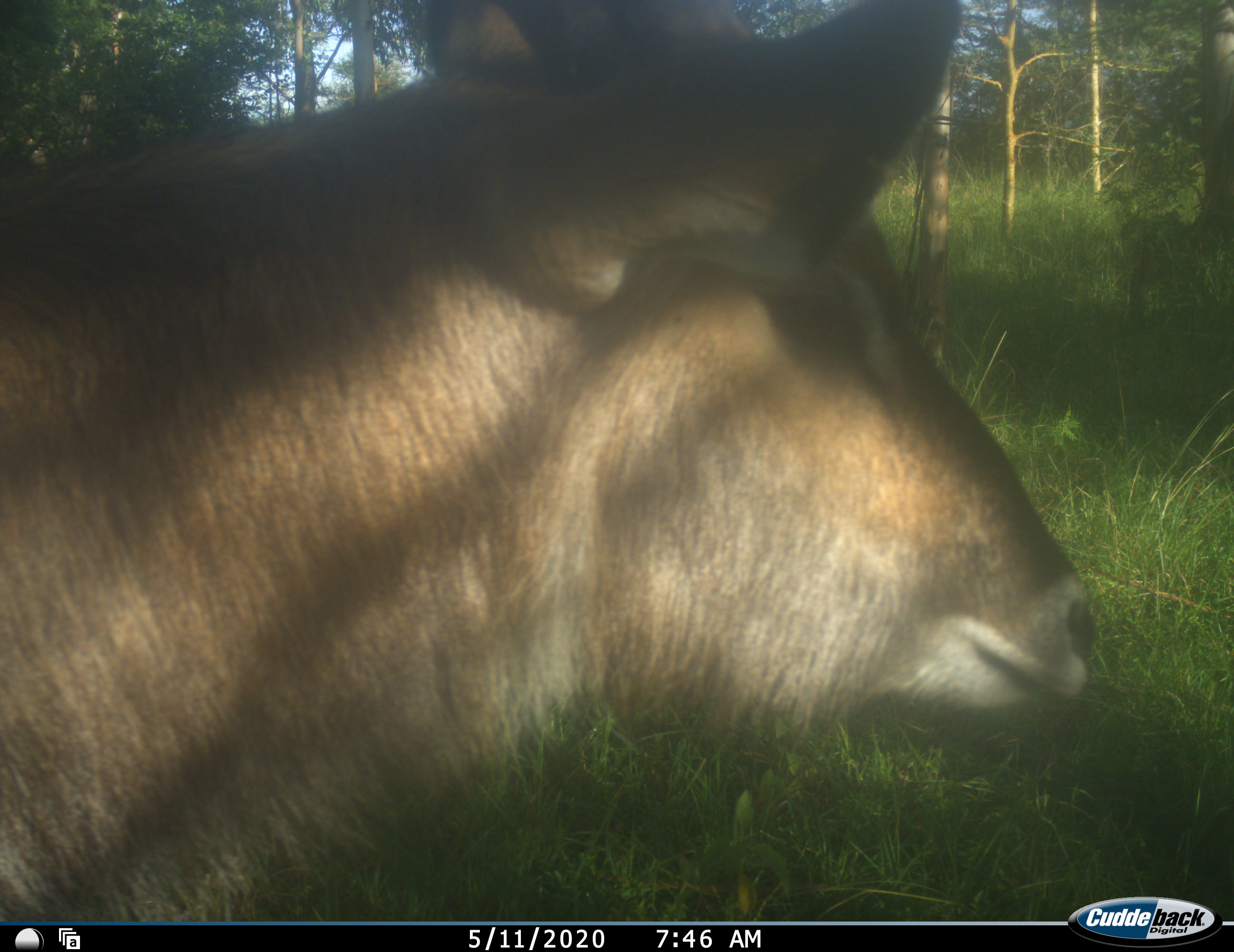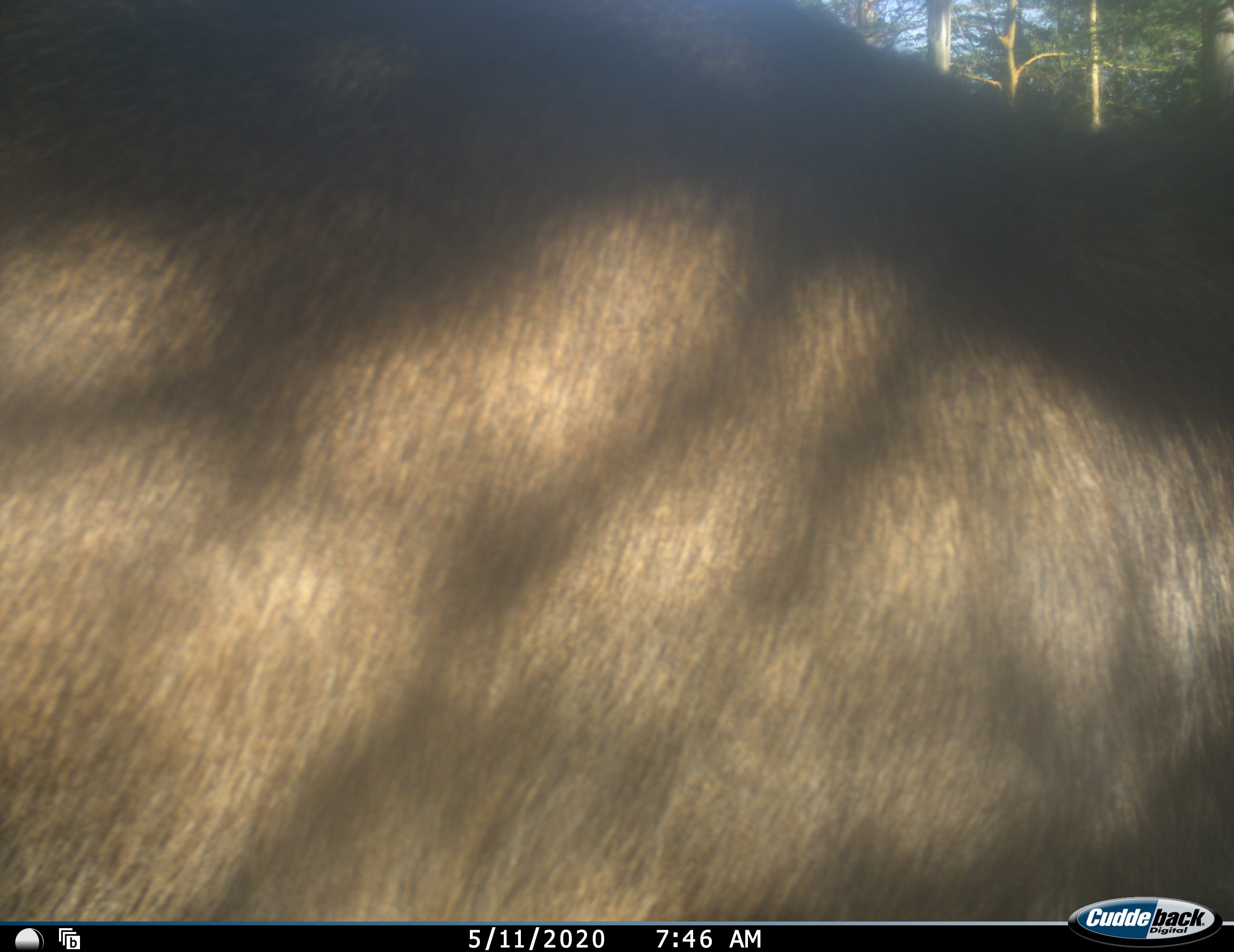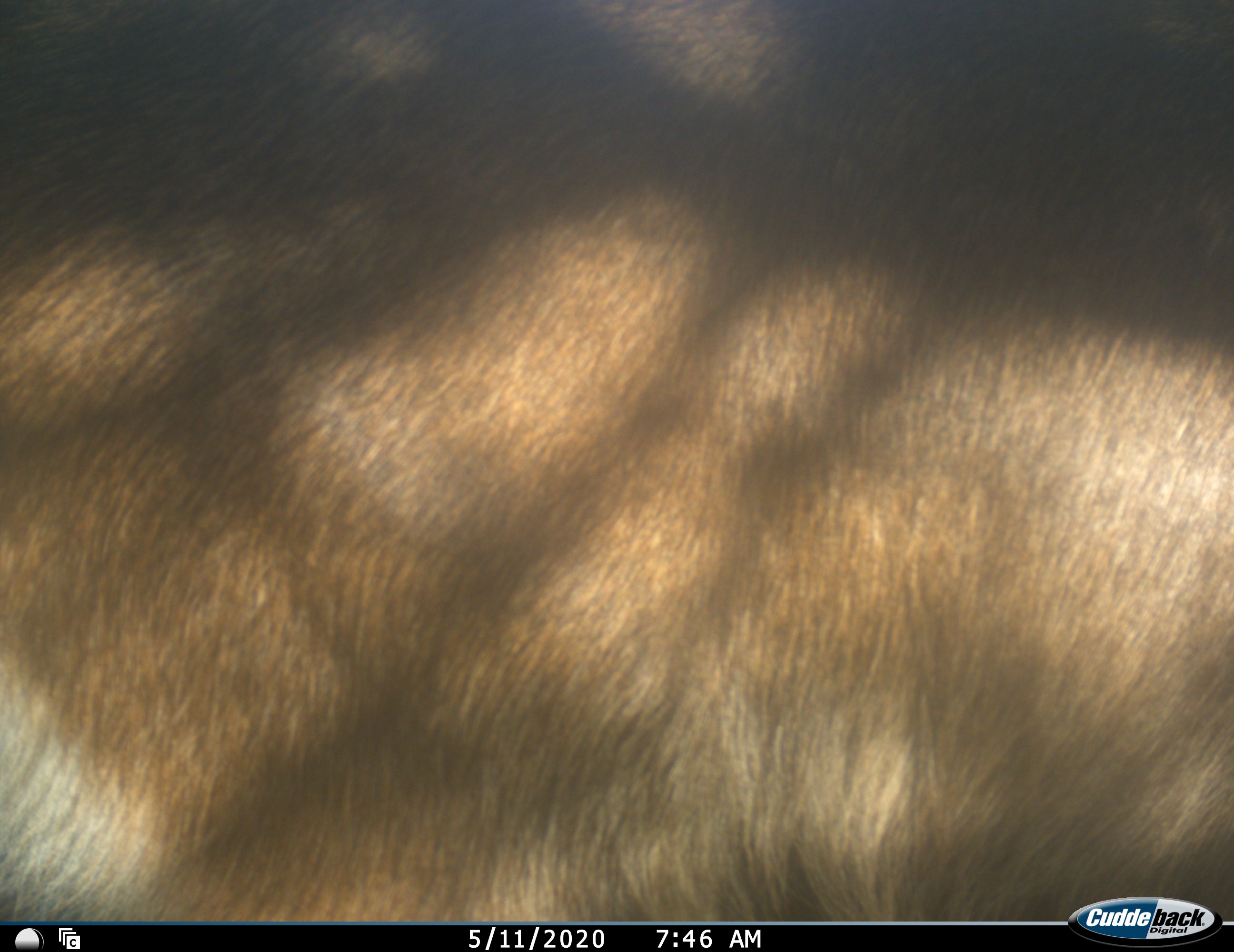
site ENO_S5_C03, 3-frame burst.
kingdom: Animalia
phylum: Chordata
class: Mammalia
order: Artiodactyla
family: Bovidae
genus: Kobus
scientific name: Kobus ellipsiprymnus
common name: waterbuck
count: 1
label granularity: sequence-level